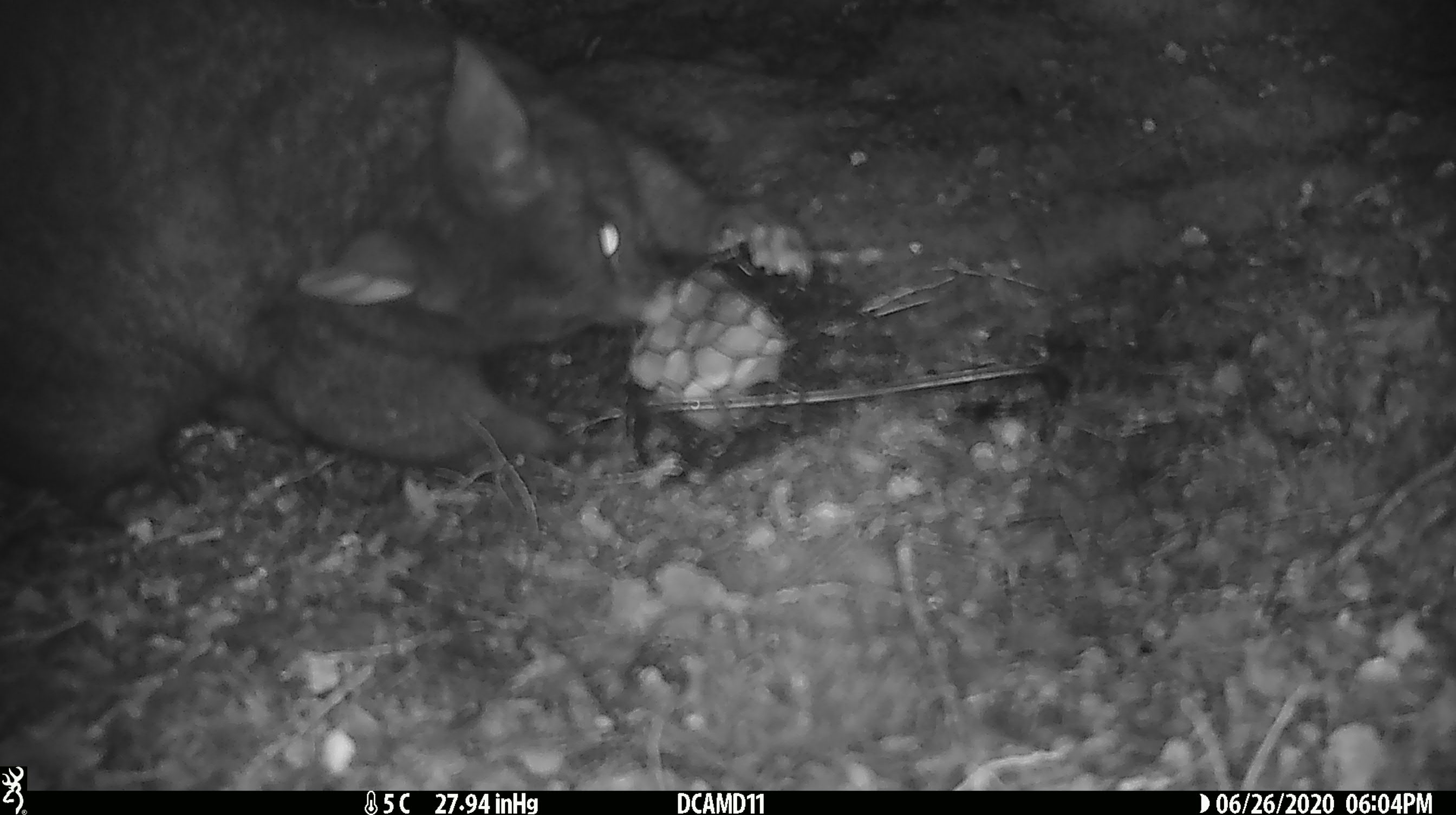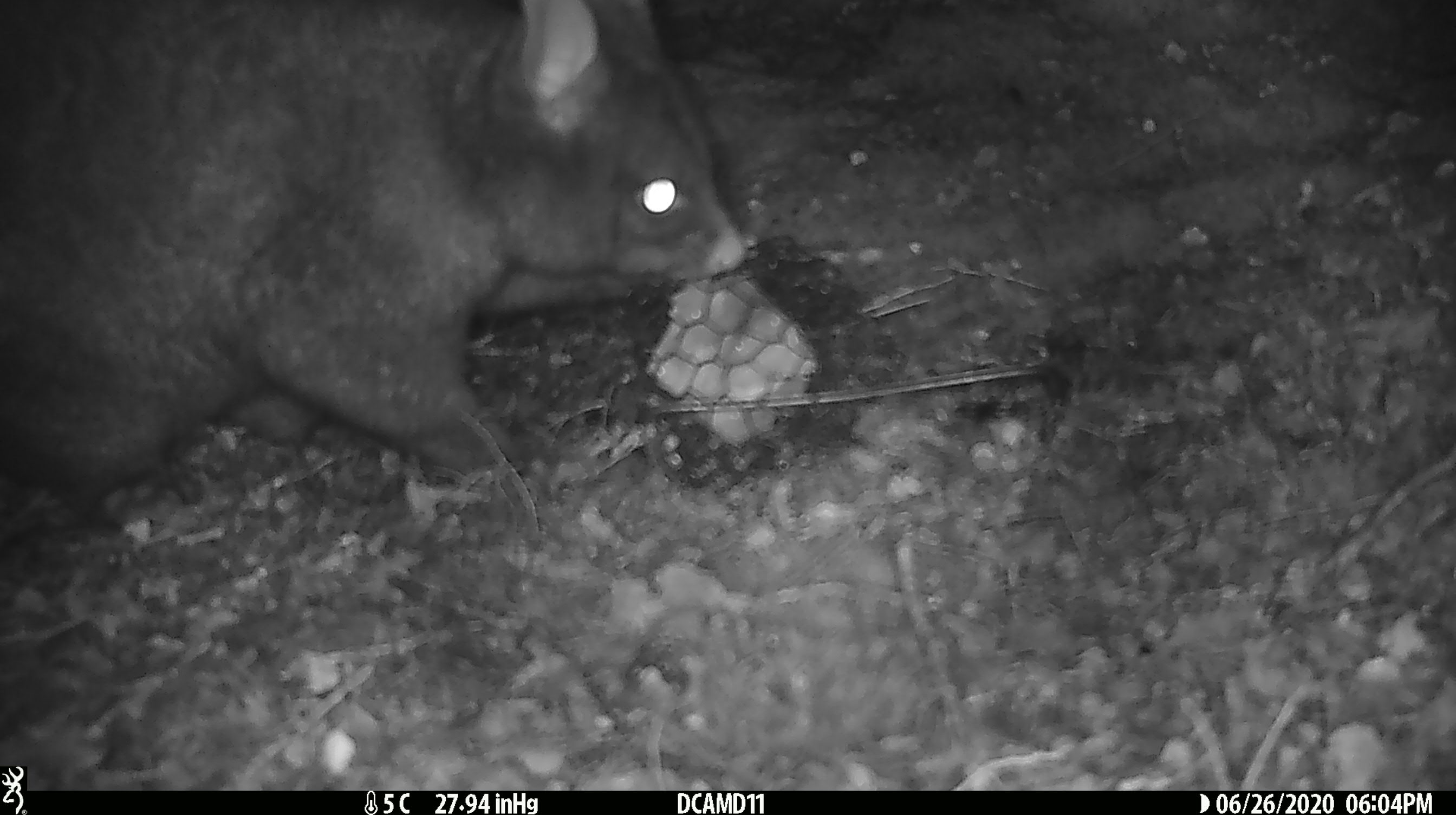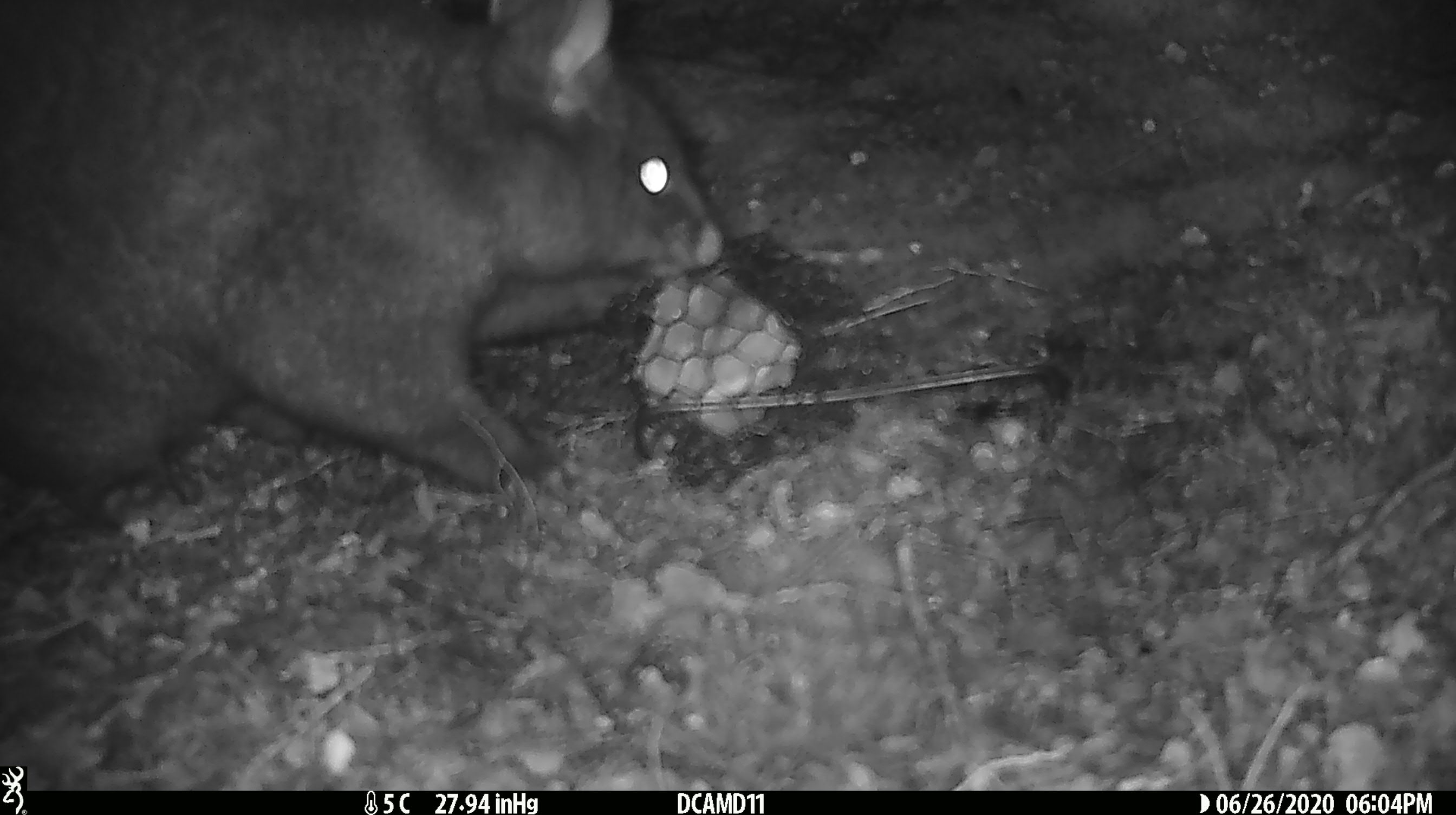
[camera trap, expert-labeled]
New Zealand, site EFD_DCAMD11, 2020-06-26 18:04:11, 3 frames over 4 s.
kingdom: Animalia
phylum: Chordata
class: Mammalia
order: Diprotodontia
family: Phalangeridae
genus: Trichosurus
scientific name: Trichosurus vulpecula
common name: common brushtail possum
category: possum